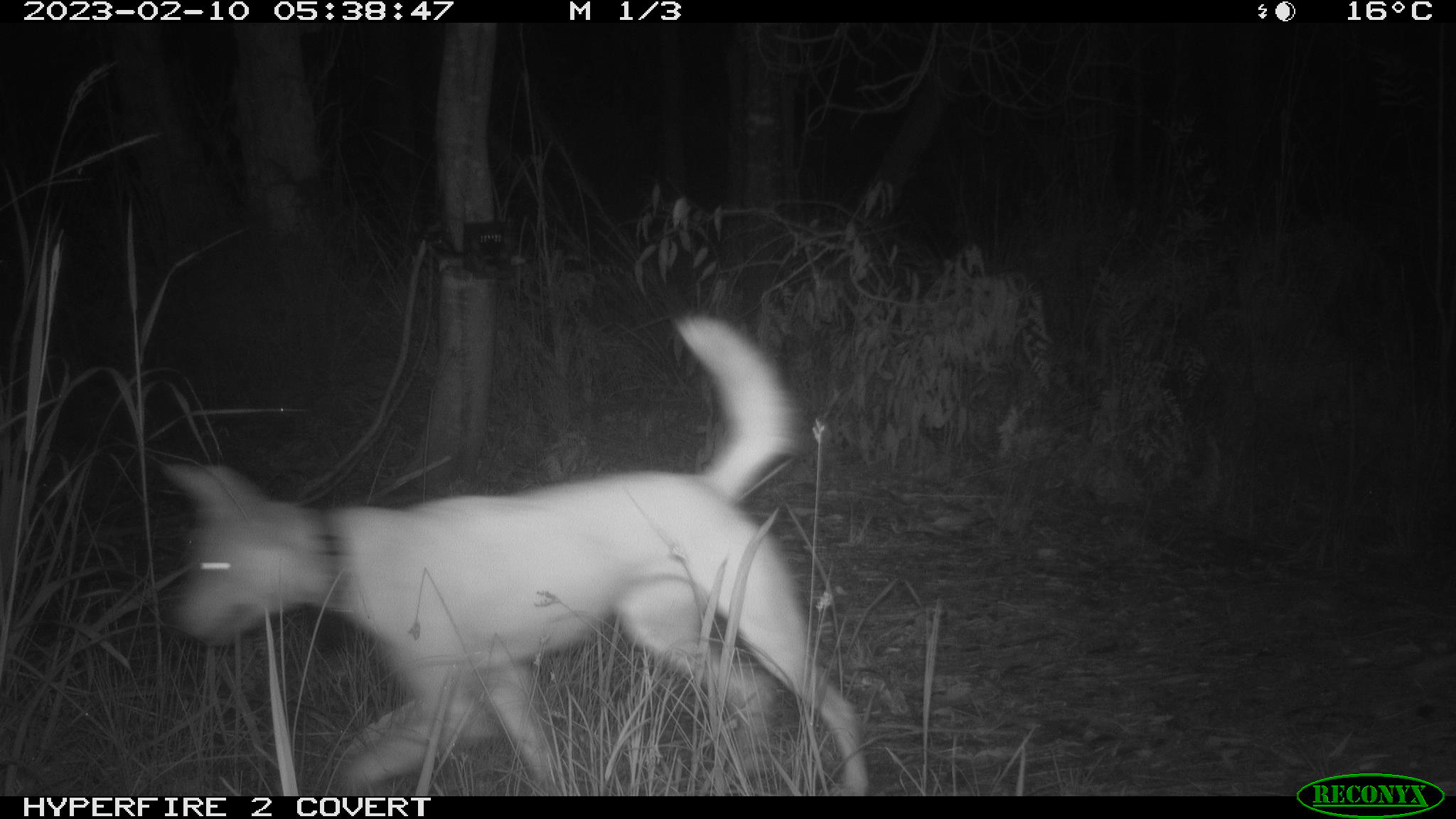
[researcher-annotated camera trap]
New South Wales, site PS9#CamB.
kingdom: Animalia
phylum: Chordata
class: Mammalia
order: Carnivora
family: Canidae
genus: Canis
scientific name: Canis familiaris dingo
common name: dingo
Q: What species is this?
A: Dingo (Canis familiaris dingo).